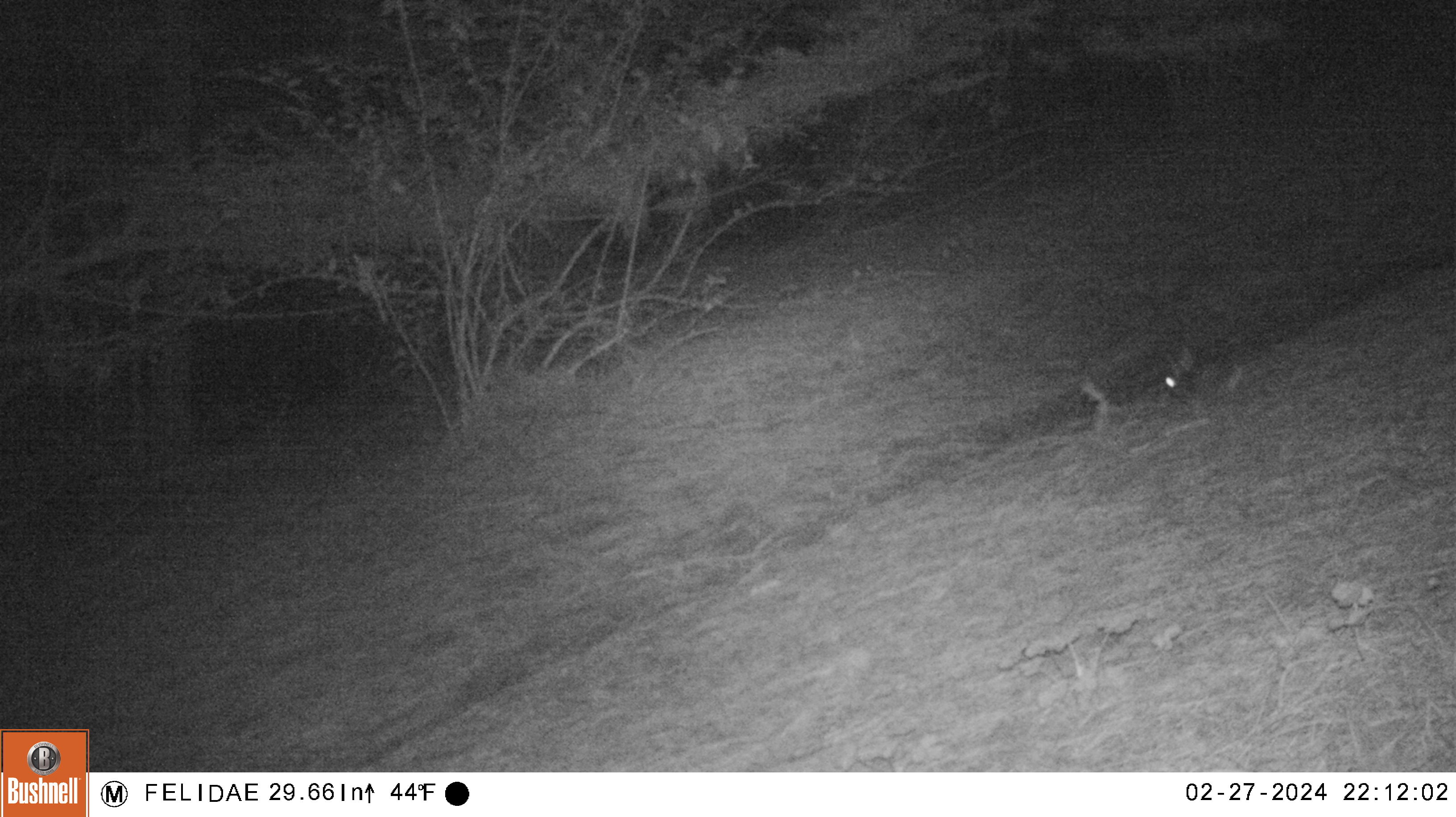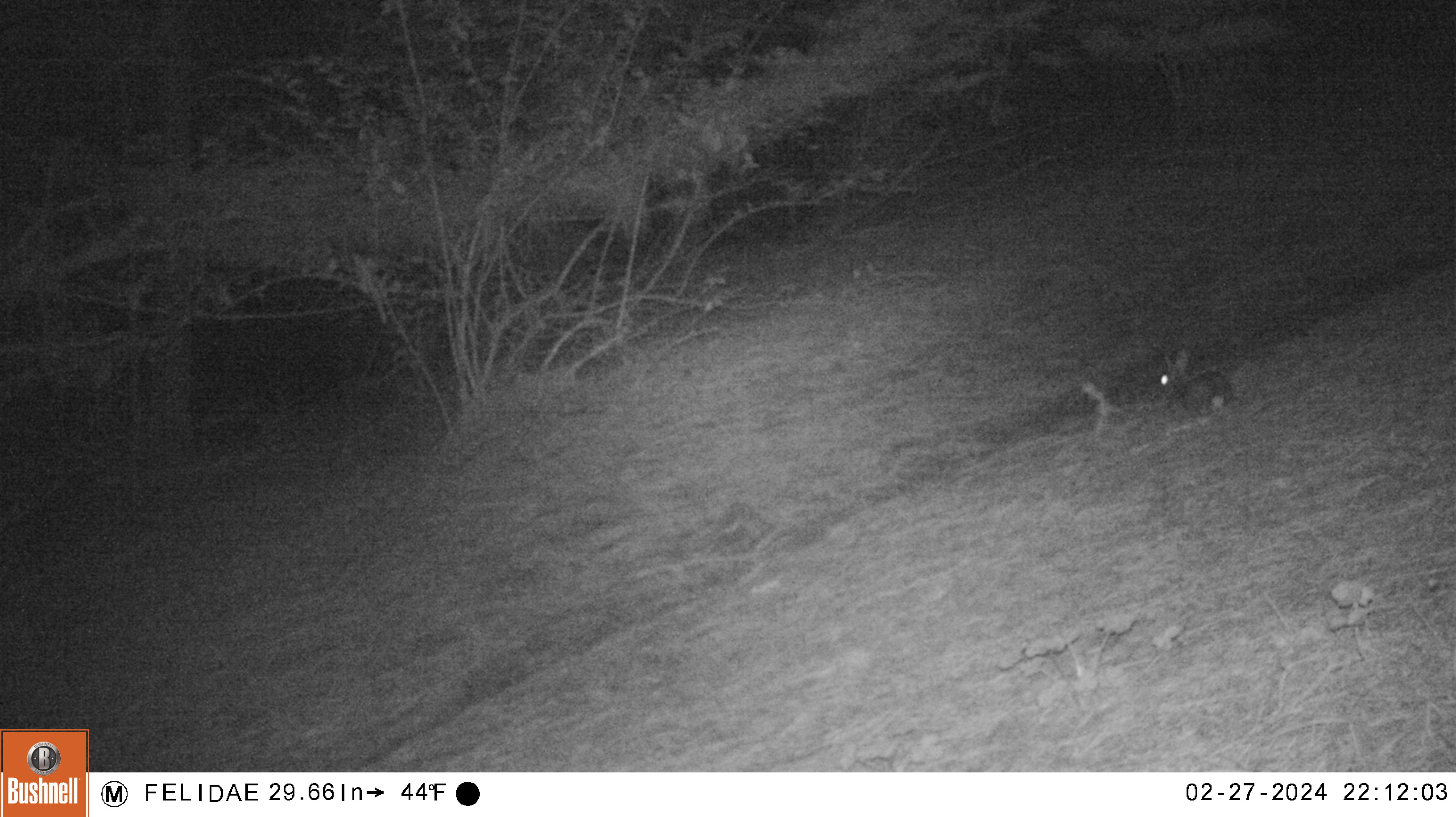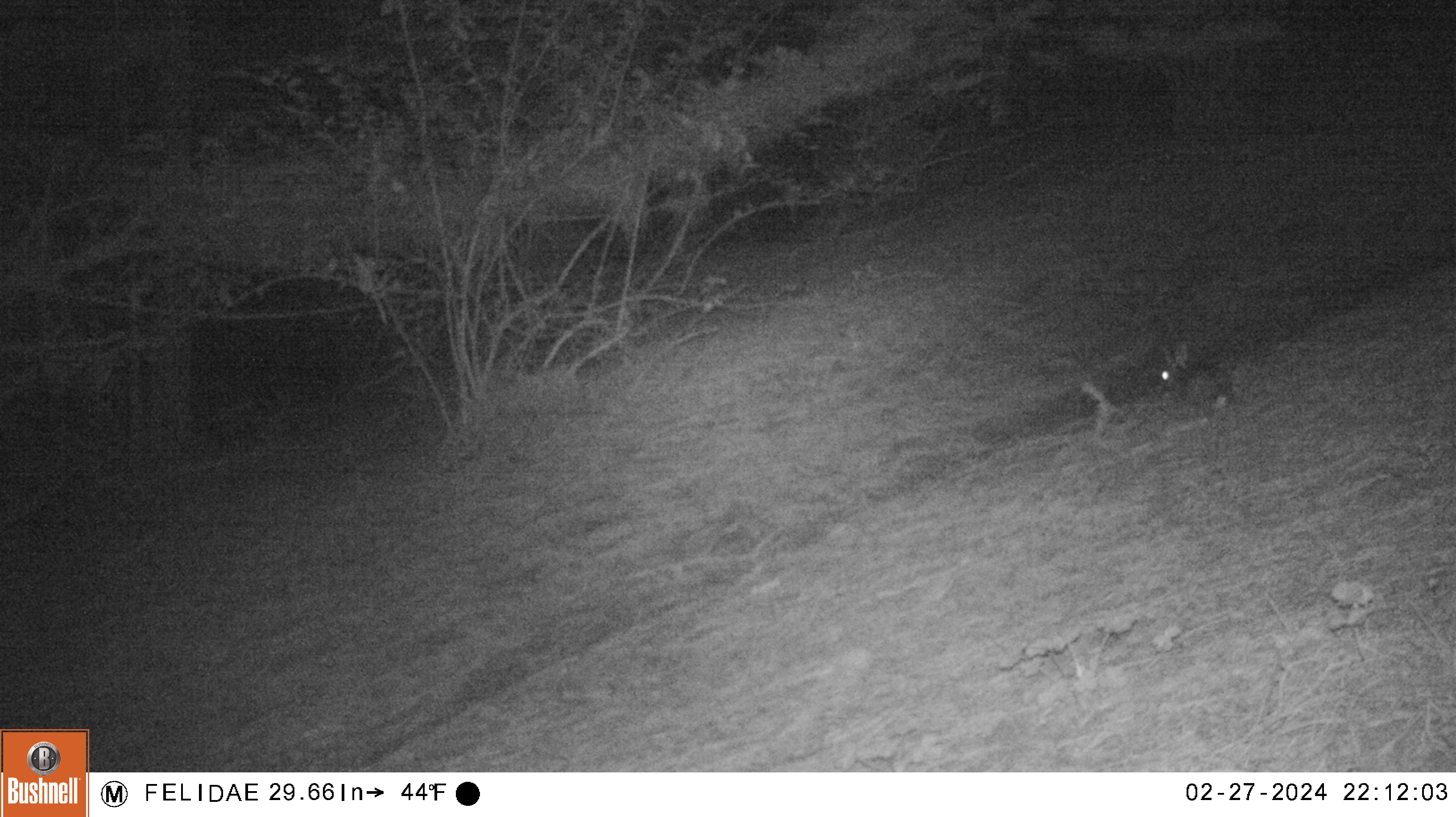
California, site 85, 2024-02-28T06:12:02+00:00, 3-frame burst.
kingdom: Animalia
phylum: Chordata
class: Mammalia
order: Lagomorpha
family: Leporidae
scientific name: Leporidae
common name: rabbit